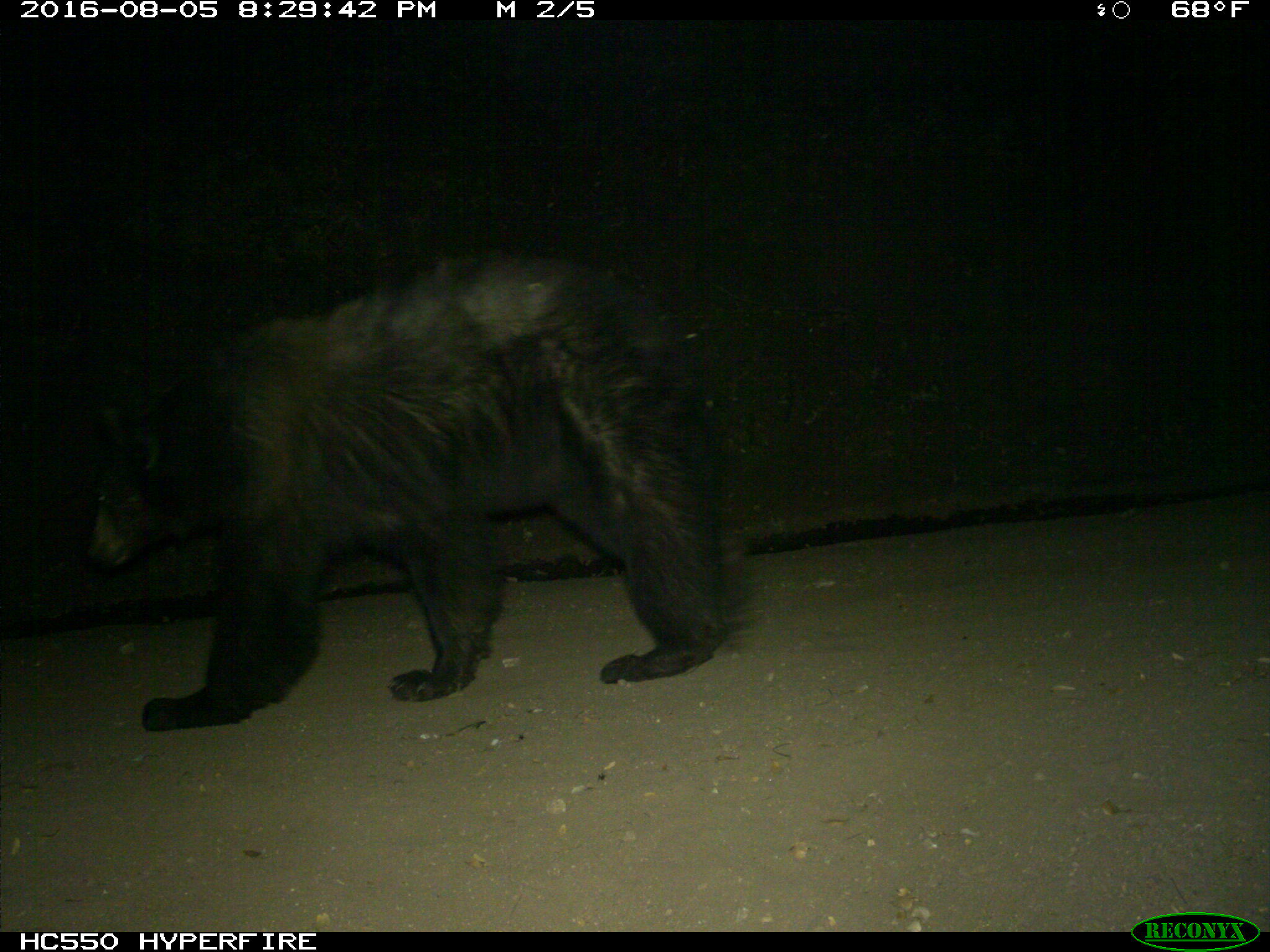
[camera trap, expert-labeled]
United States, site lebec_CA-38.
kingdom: Animalia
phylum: Chordata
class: Mammalia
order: Carnivora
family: Ursidae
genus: Ursus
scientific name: Ursus americanus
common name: american black bear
Ursus americanus (american black bear).